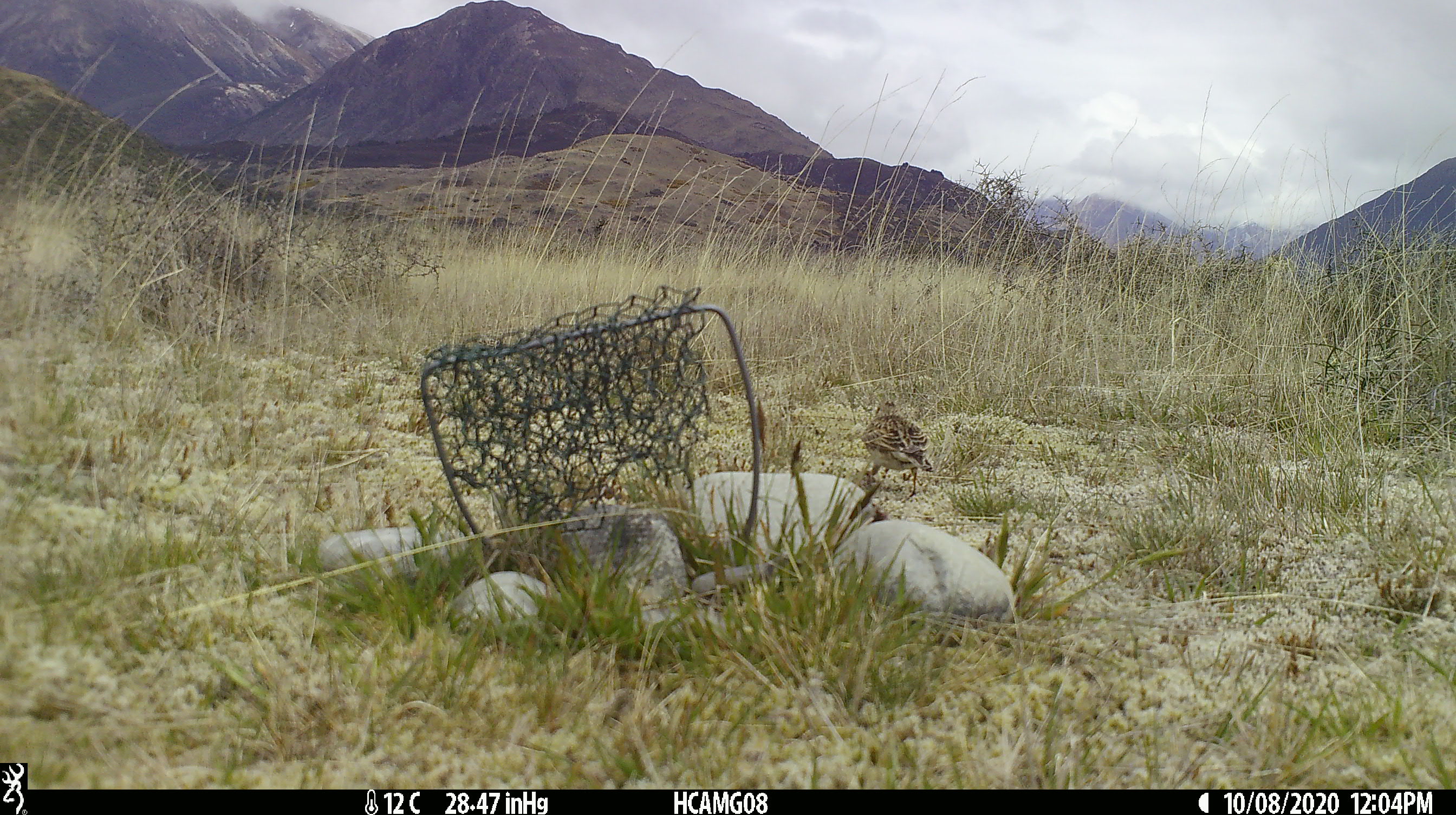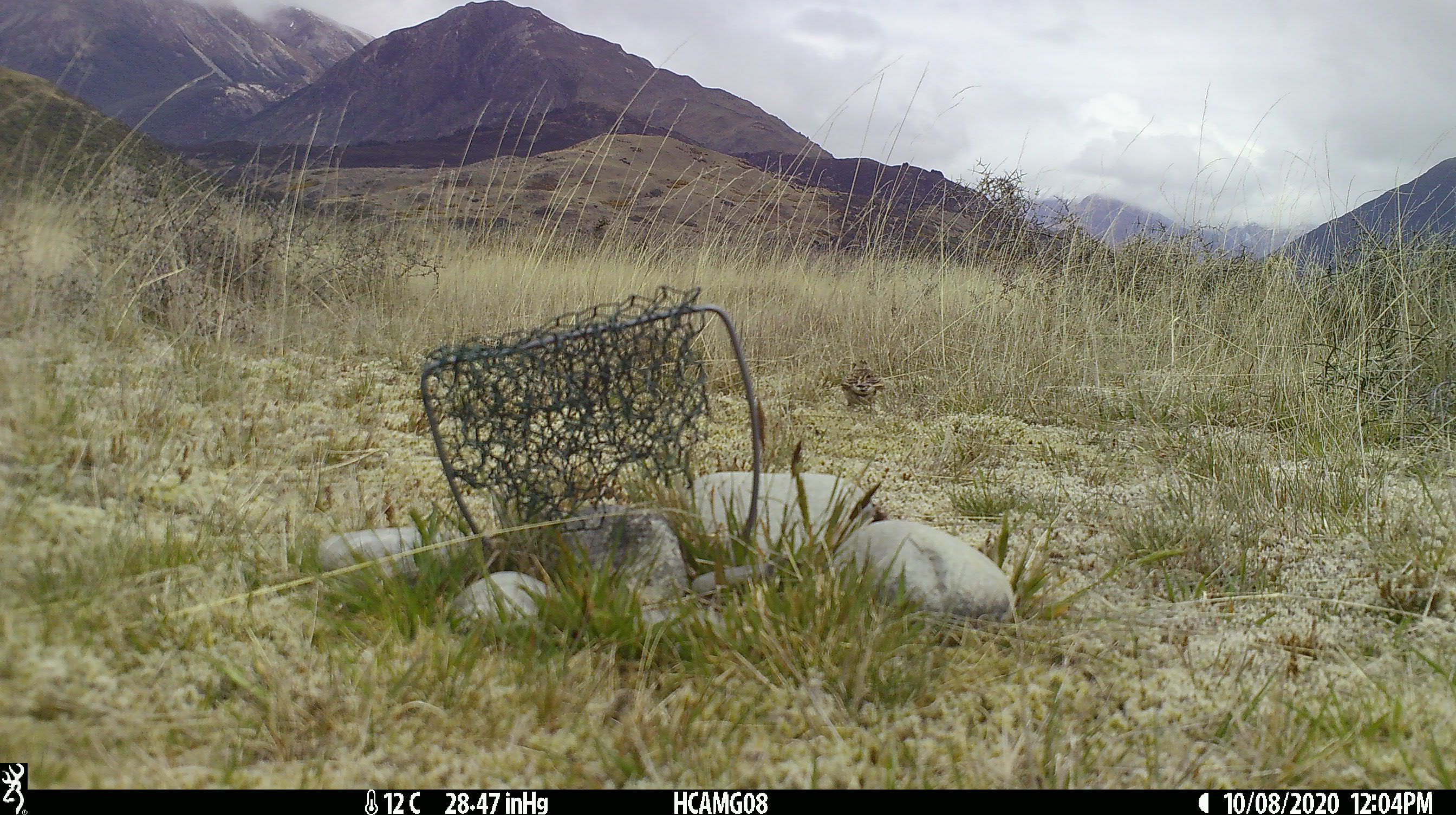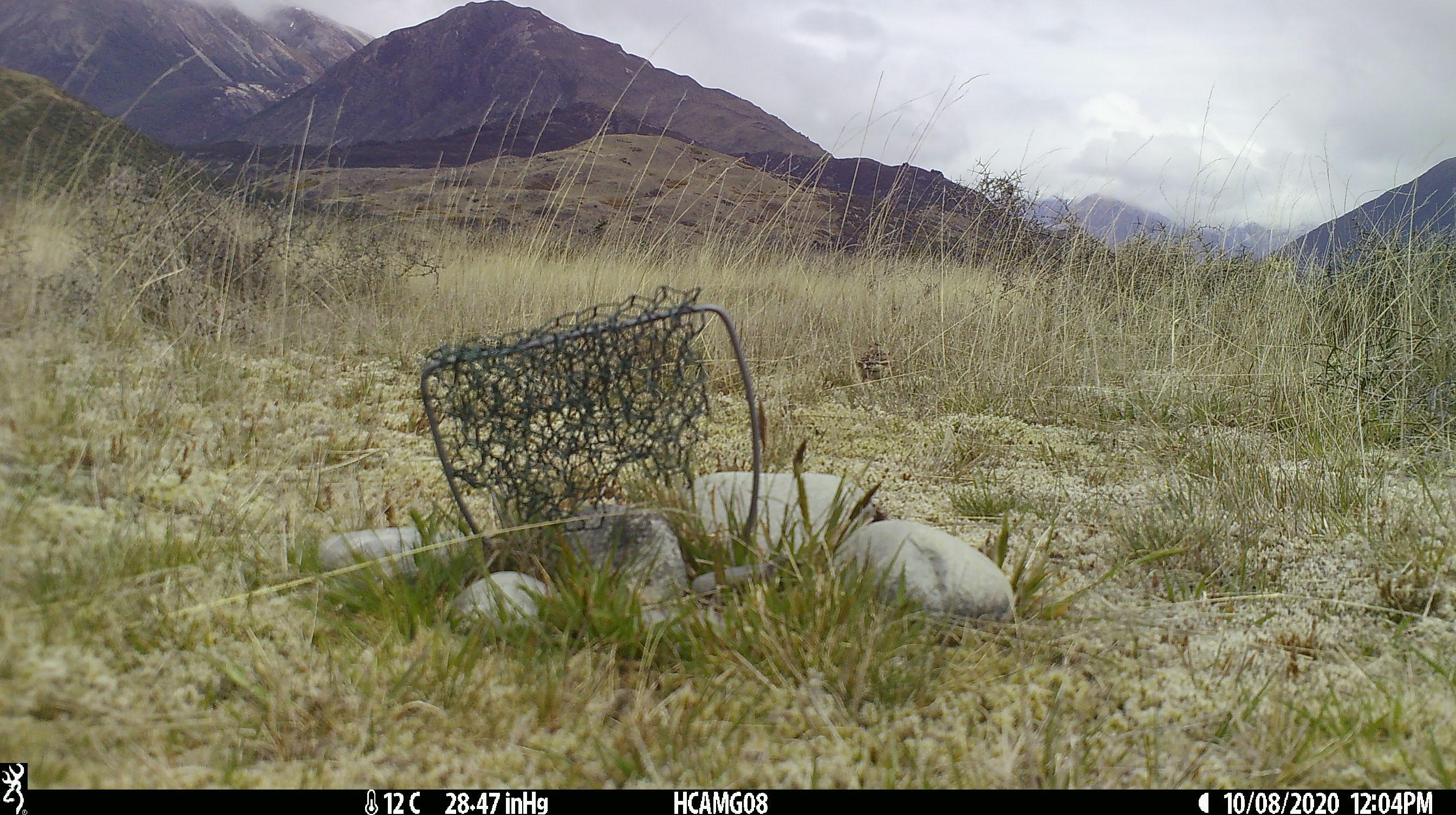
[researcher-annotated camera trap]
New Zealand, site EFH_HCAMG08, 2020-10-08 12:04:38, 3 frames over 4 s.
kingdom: Animalia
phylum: Chordata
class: Aves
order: Passeriformes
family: Motacillidae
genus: Anthus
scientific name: Anthus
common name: pipit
Pipit (Anthus).